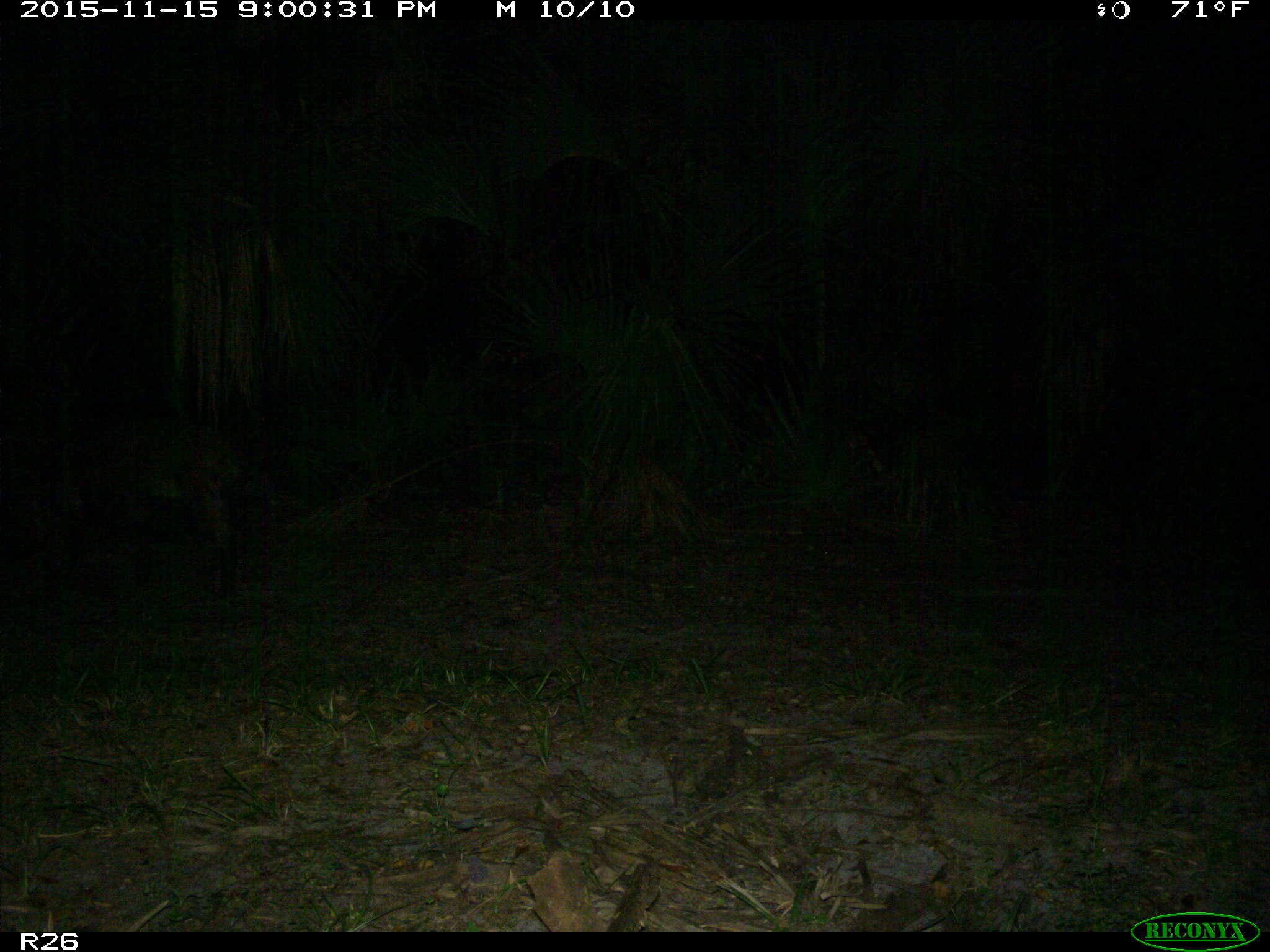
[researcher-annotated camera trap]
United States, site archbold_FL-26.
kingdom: Animalia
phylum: Chordata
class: Mammalia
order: Artiodactyla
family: Suidae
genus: Sus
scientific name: Sus scrofa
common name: wild boar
Sus scrofa (wild boar).